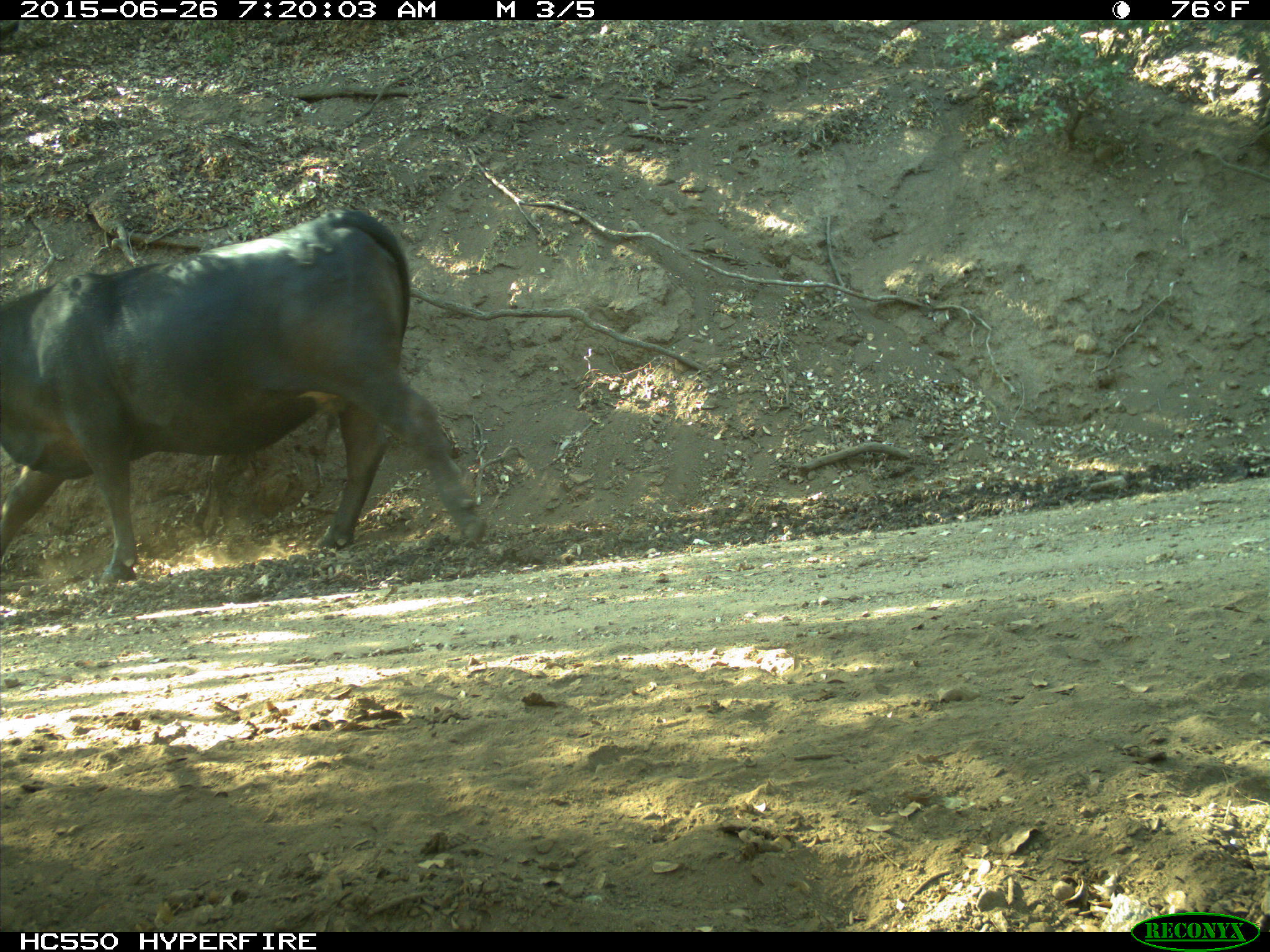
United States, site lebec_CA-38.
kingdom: Animalia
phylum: Chordata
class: Mammalia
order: Artiodactyla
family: Bovidae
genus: Bos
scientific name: Bos taurus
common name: domestic cow